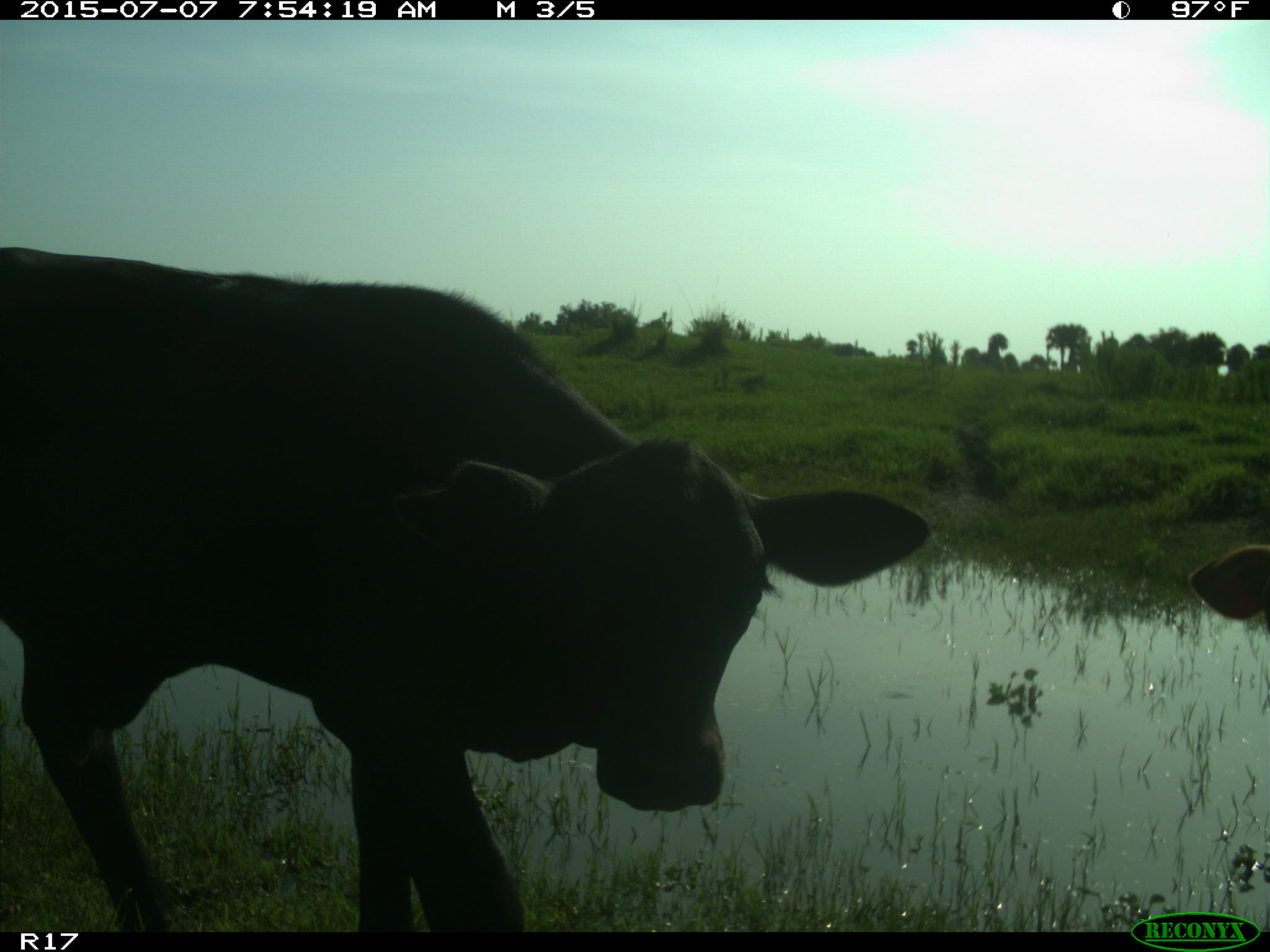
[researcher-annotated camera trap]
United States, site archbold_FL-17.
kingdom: Animalia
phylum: Chordata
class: Mammalia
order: Artiodactyla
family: Bovidae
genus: Bos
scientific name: Bos taurus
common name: domestic cow